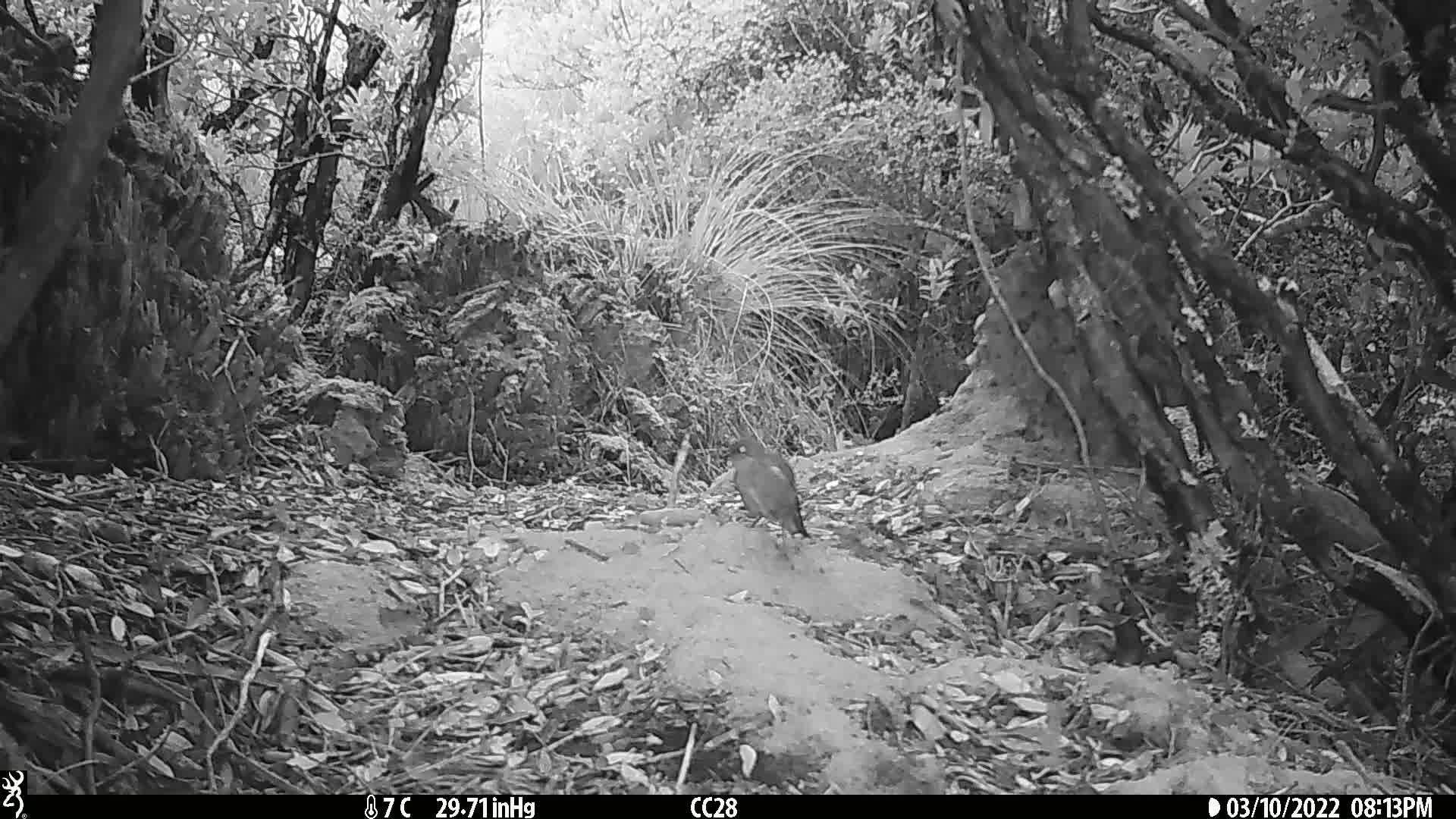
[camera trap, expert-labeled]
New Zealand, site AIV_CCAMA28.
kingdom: Animalia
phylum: Chordata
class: Aves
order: Passeriformes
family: Meliphagidae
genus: Anthornis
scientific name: Anthornis melanura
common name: new zealand bellbird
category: bellbird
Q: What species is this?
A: Bellbird (new zealand bellbird) (Anthornis melanura).